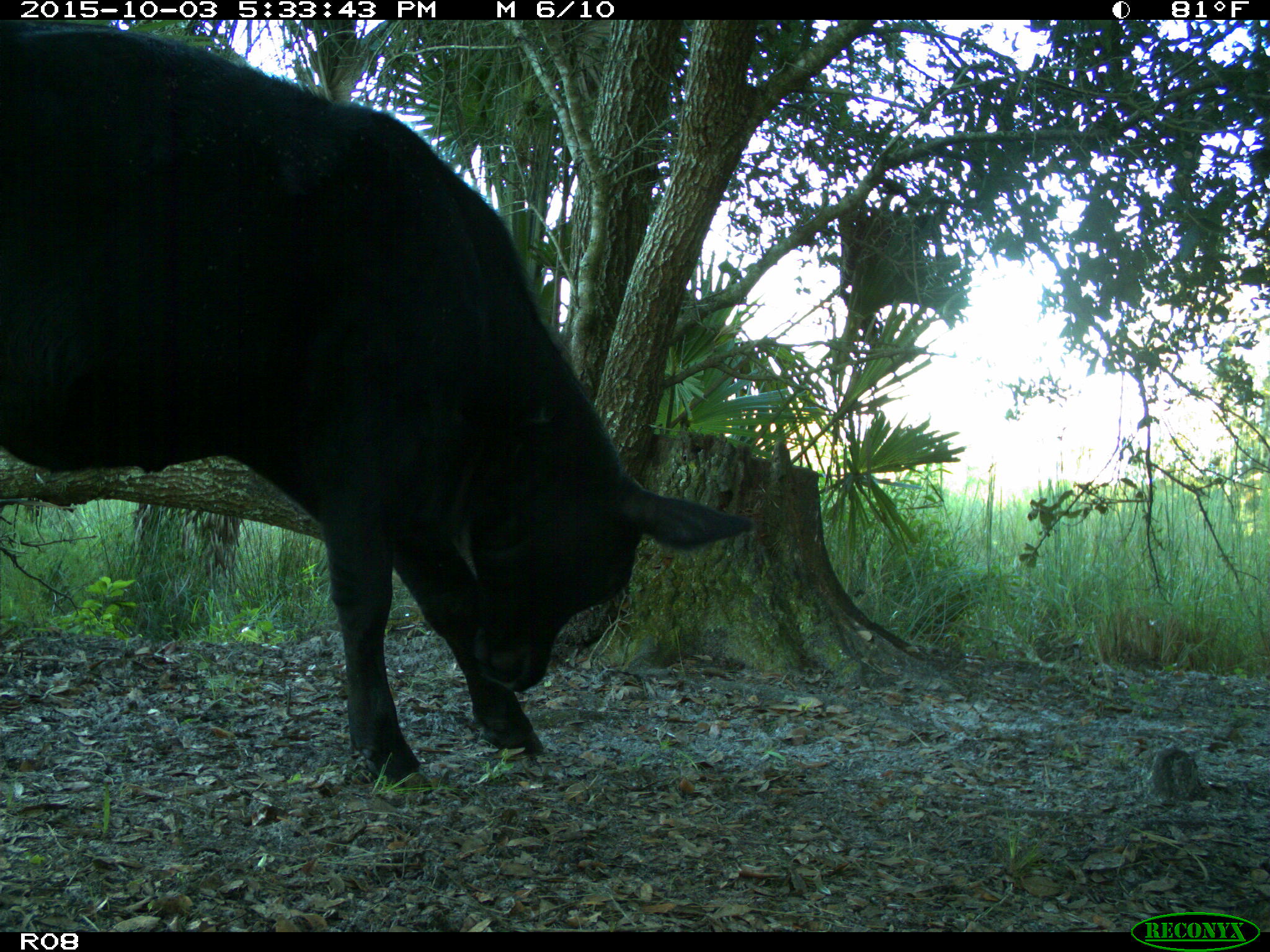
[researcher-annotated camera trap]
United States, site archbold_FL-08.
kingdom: Animalia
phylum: Chordata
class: Mammalia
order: Artiodactyla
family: Bovidae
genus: Bos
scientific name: Bos taurus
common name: domestic cow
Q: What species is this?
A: Bos taurus (domestic cow).